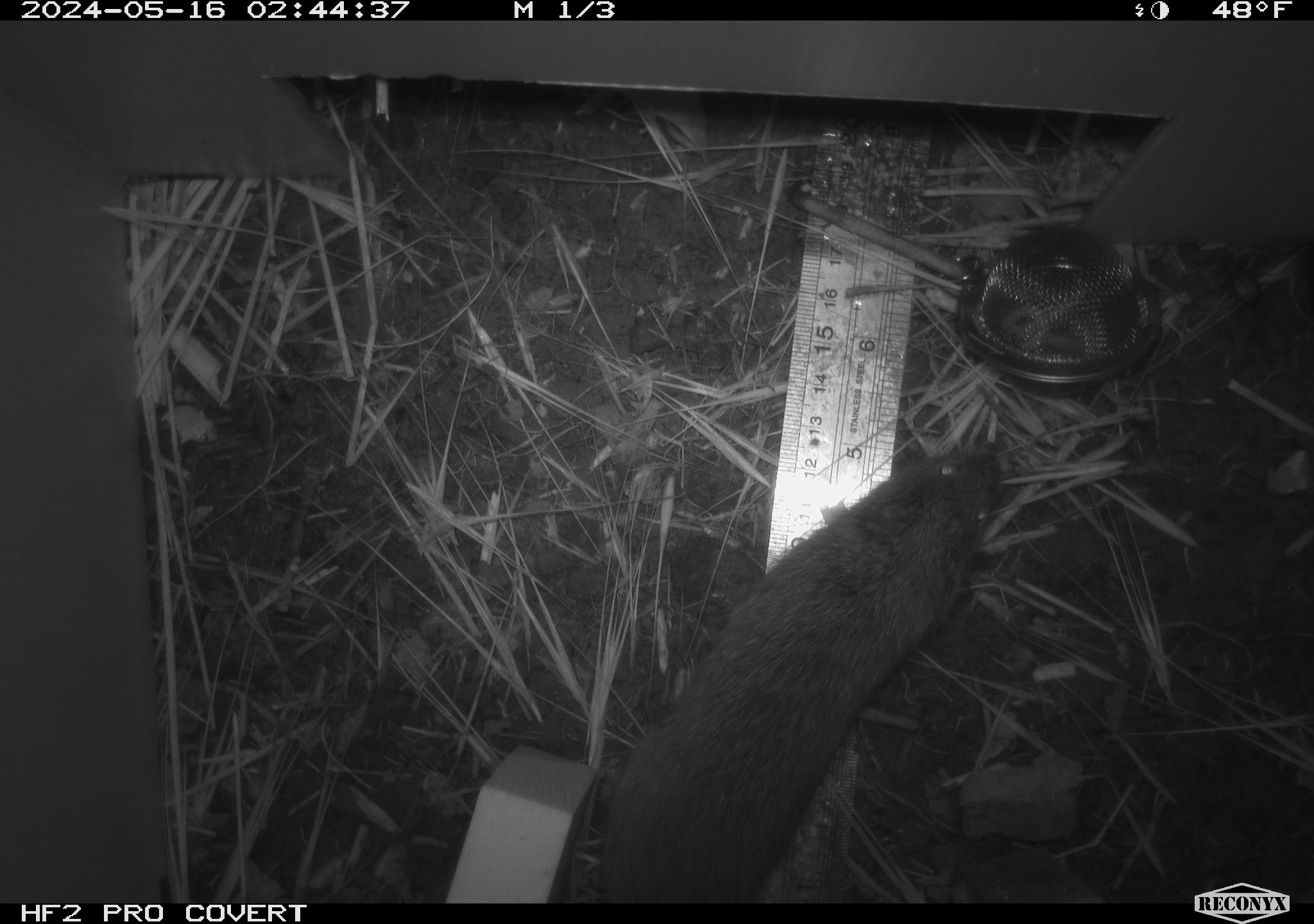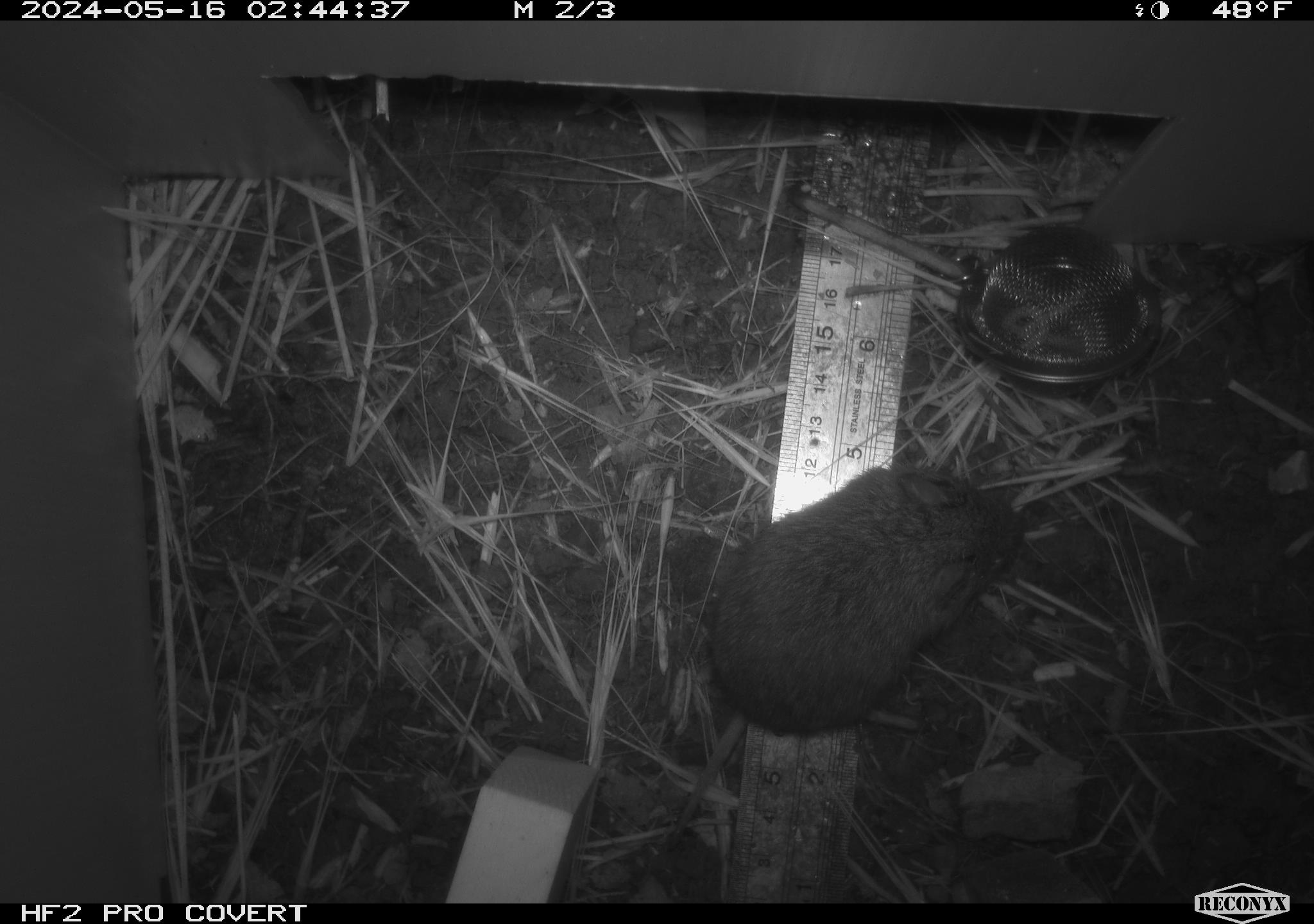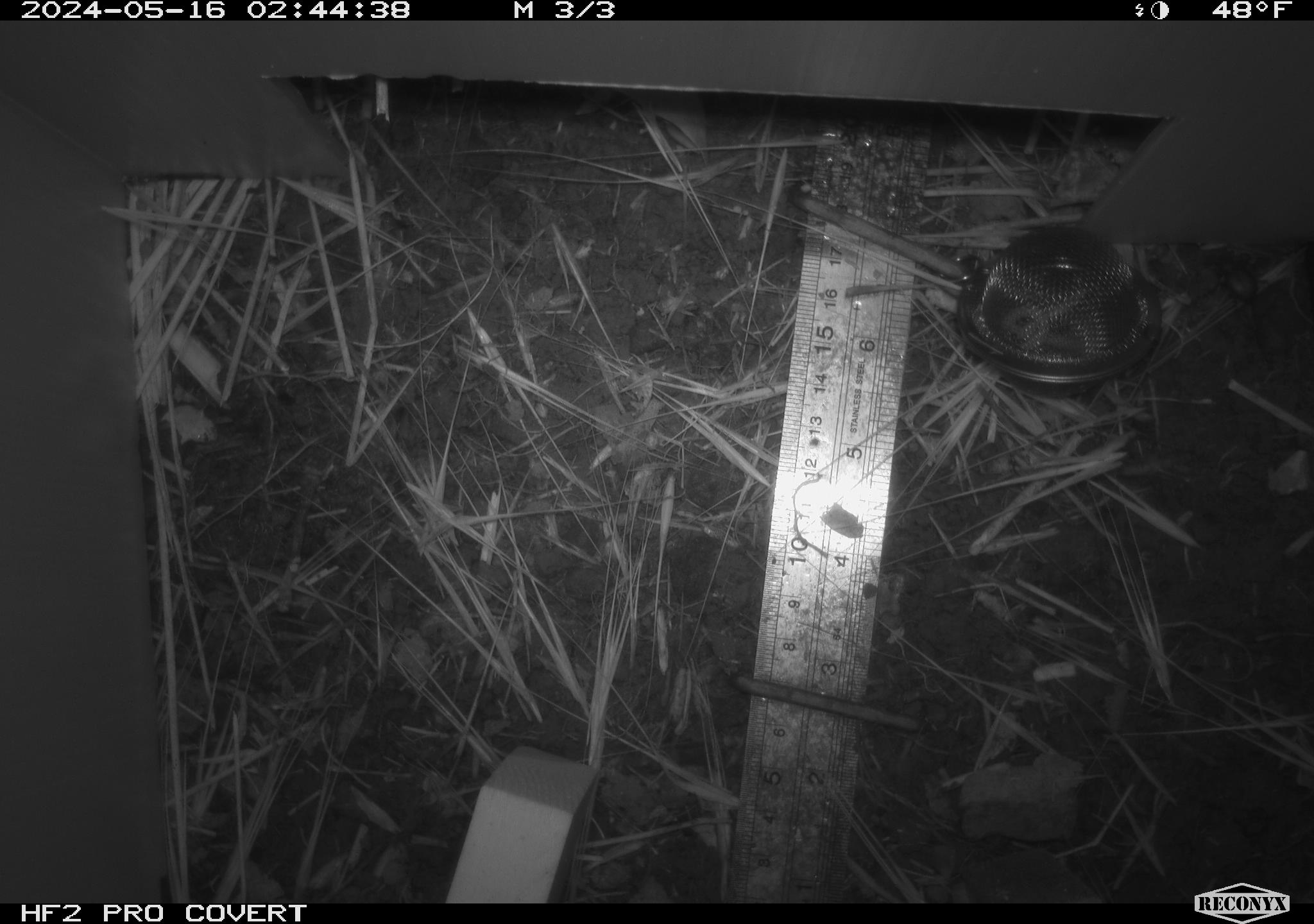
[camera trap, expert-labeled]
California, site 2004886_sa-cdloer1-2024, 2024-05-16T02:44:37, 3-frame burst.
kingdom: Animalia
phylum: Chordata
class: Mammalia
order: Rodentia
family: Cricetidae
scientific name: Arvicolinae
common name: voles, lemmings, and muskrats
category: arvicolinae subfamily